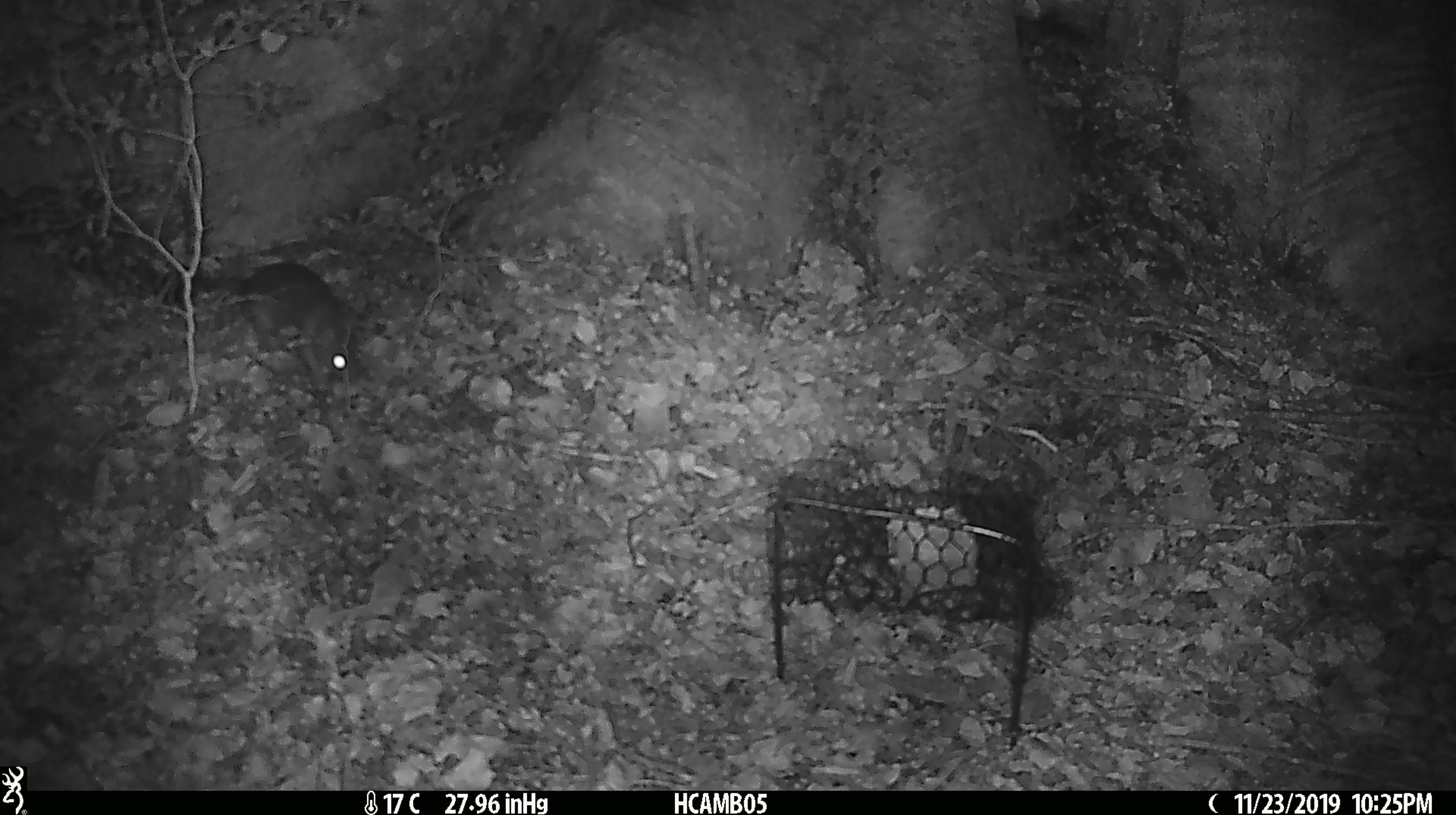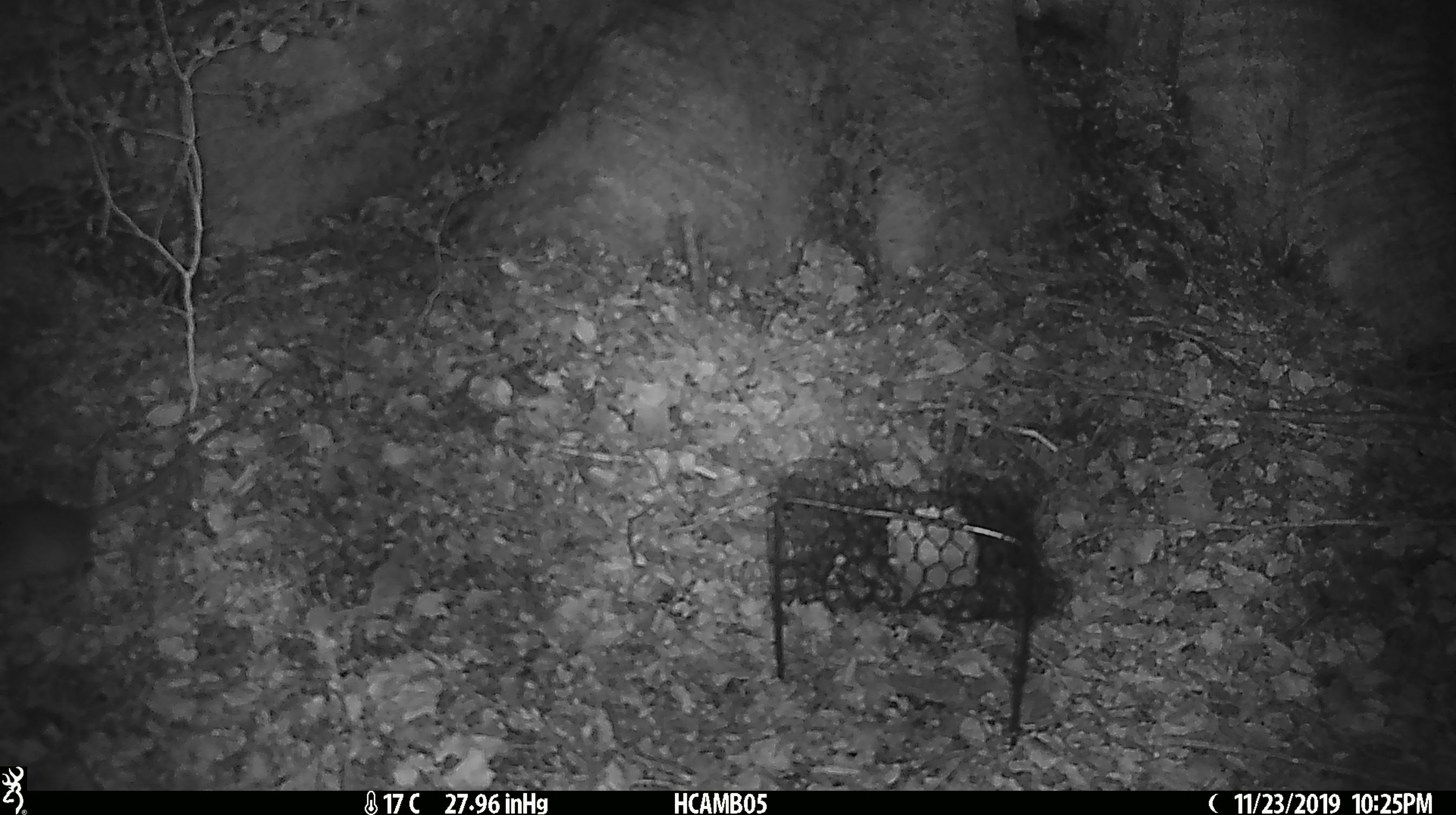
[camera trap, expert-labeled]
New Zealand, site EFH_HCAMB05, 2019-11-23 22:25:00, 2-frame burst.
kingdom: Animalia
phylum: Chordata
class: Mammalia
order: Rodentia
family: Muridae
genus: Rattus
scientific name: Rattus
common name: rat